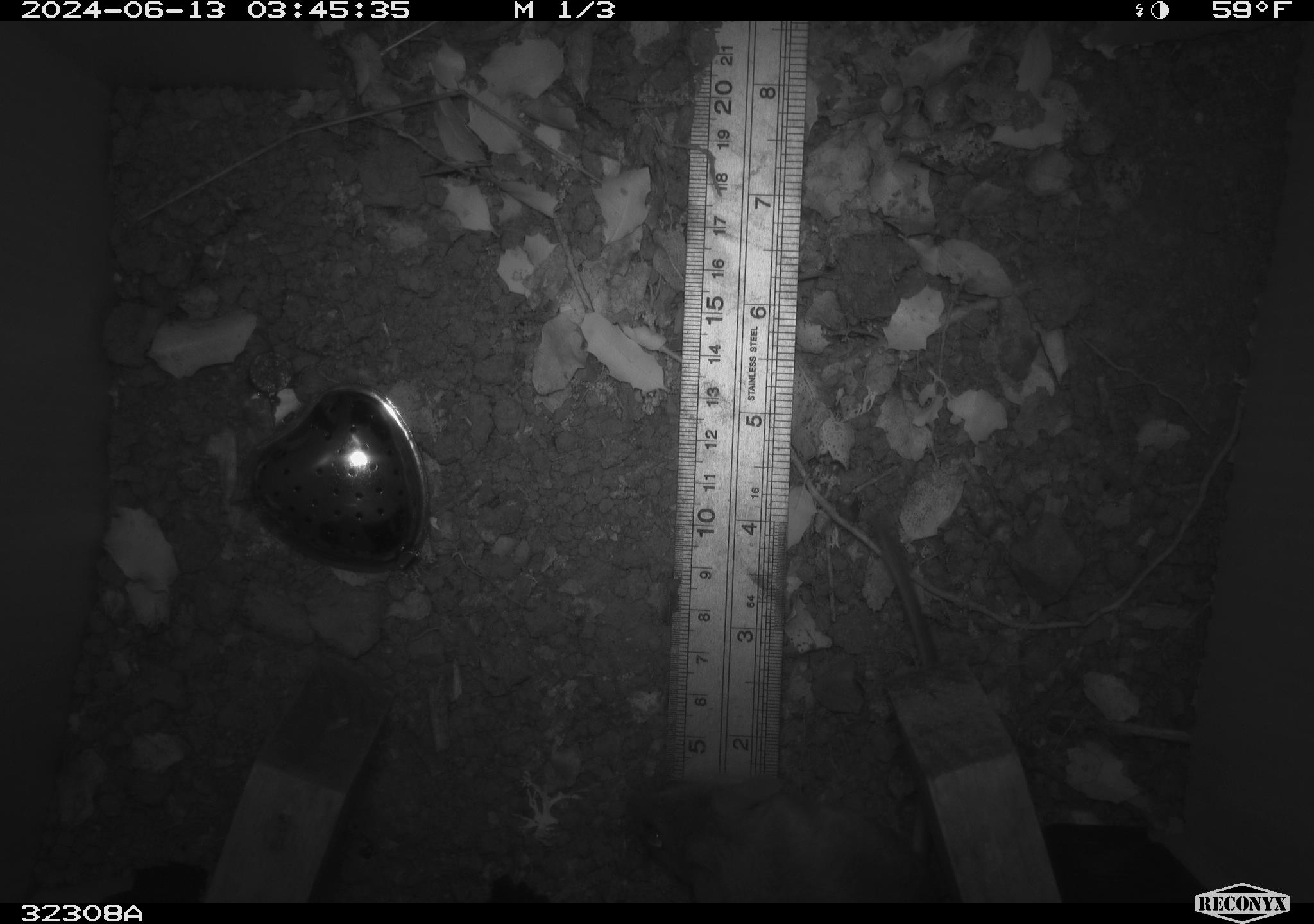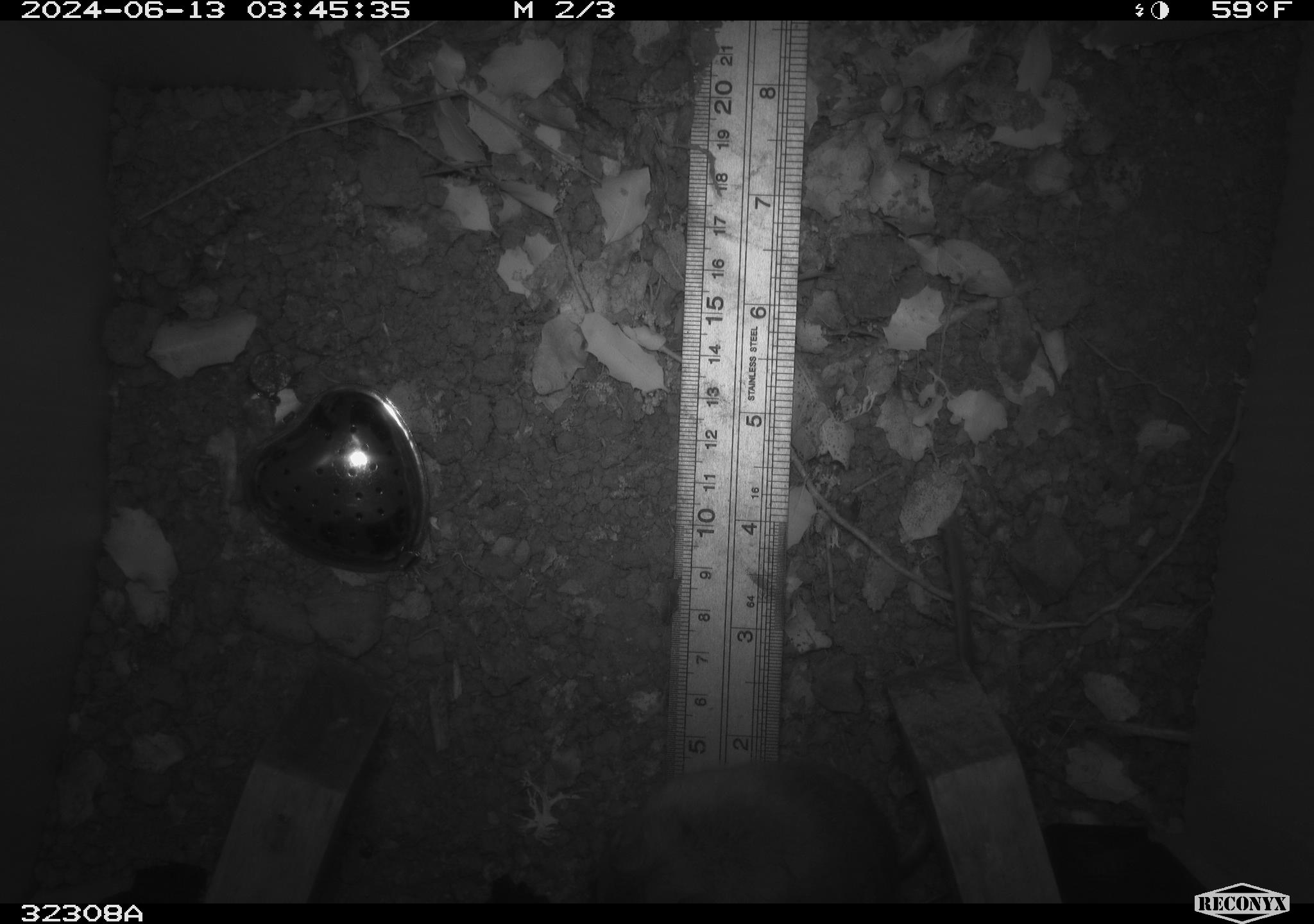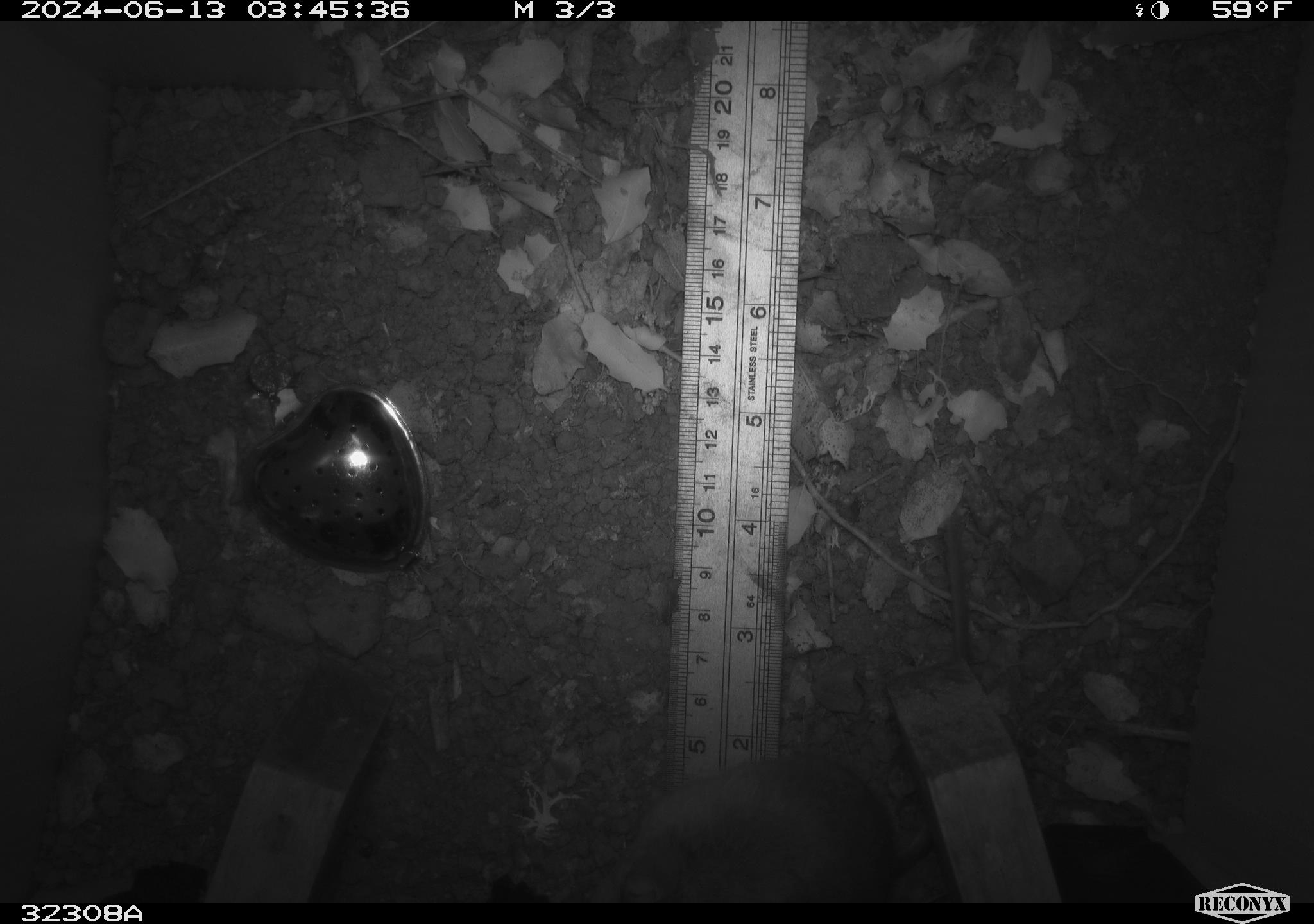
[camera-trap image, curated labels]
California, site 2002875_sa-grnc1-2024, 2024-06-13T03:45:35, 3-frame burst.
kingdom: Animalia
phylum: Chordata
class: Mammalia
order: Rodentia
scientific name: Rodentia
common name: rodent